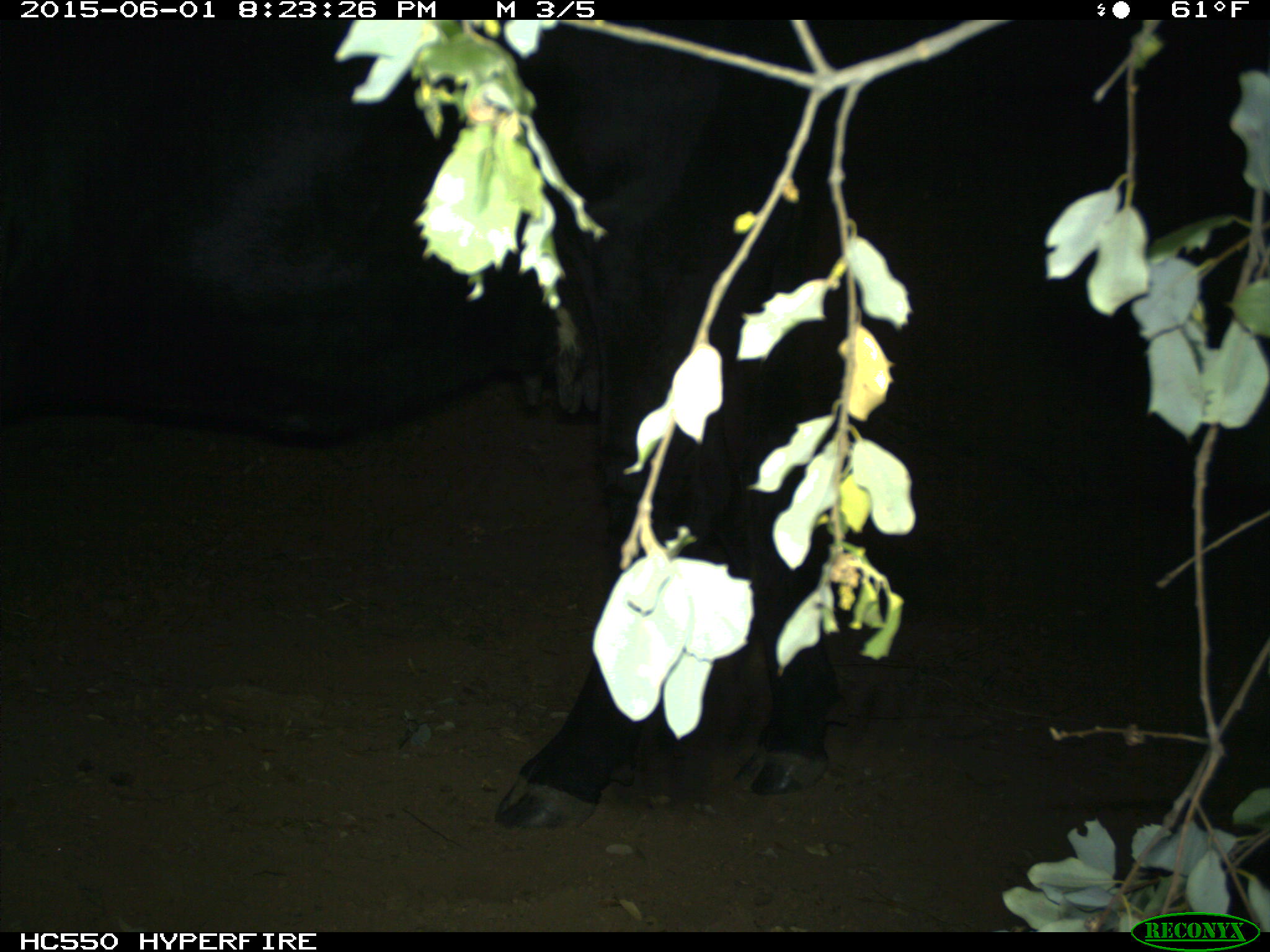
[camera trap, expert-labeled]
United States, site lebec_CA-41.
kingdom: Animalia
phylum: Chordata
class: Mammalia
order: Artiodactyla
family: Bovidae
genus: Bos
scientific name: Bos taurus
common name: domestic cow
Bos taurus (domestic cow).